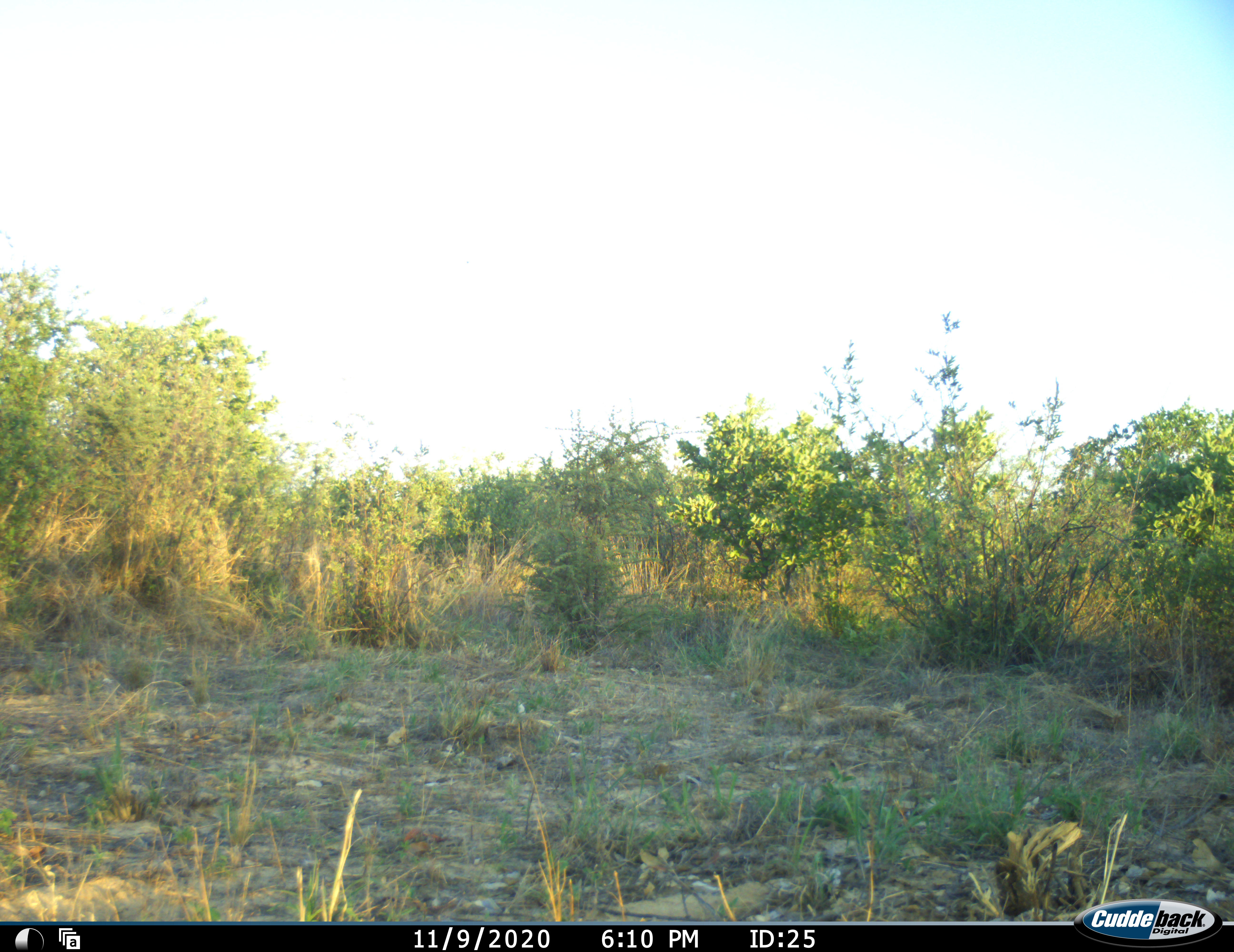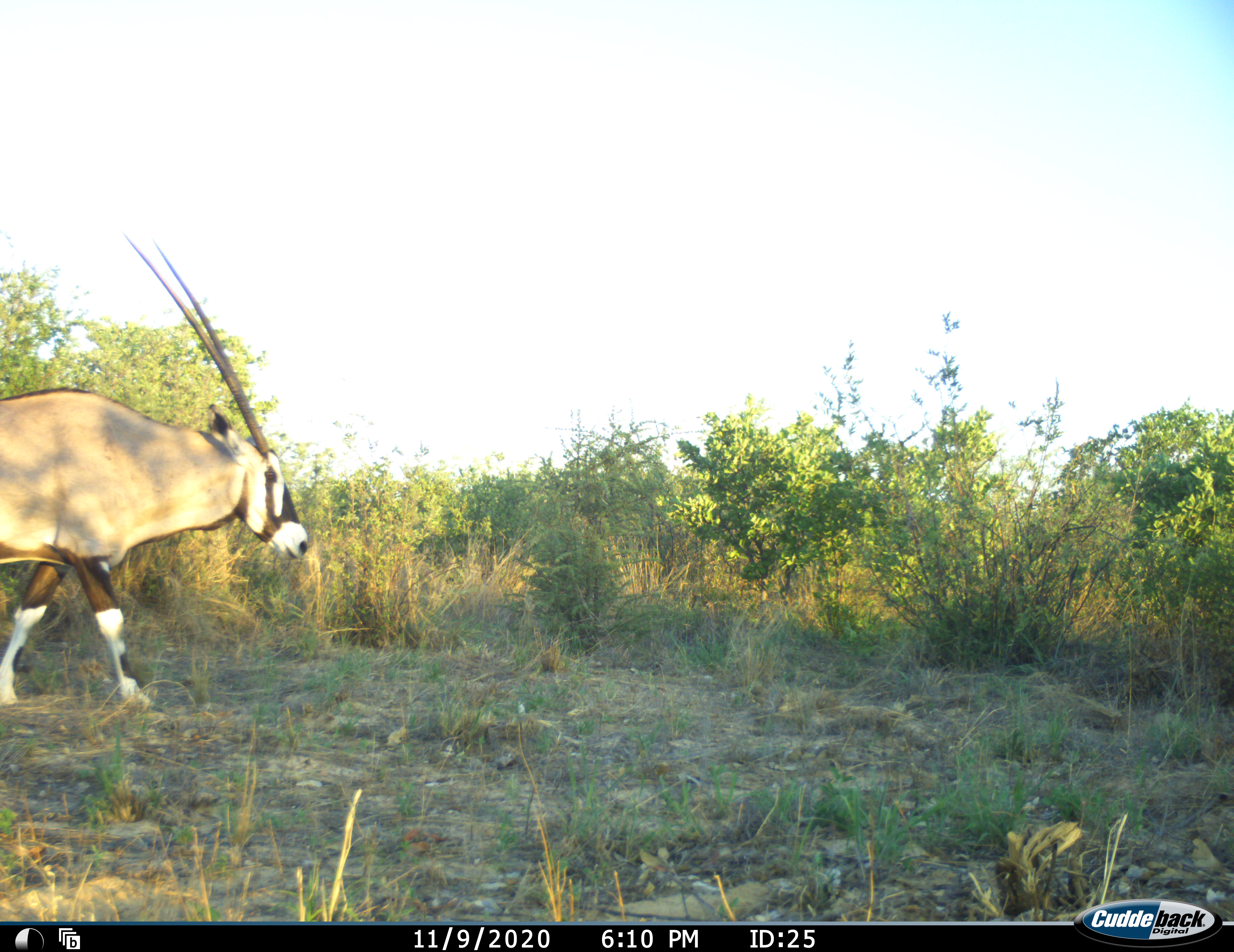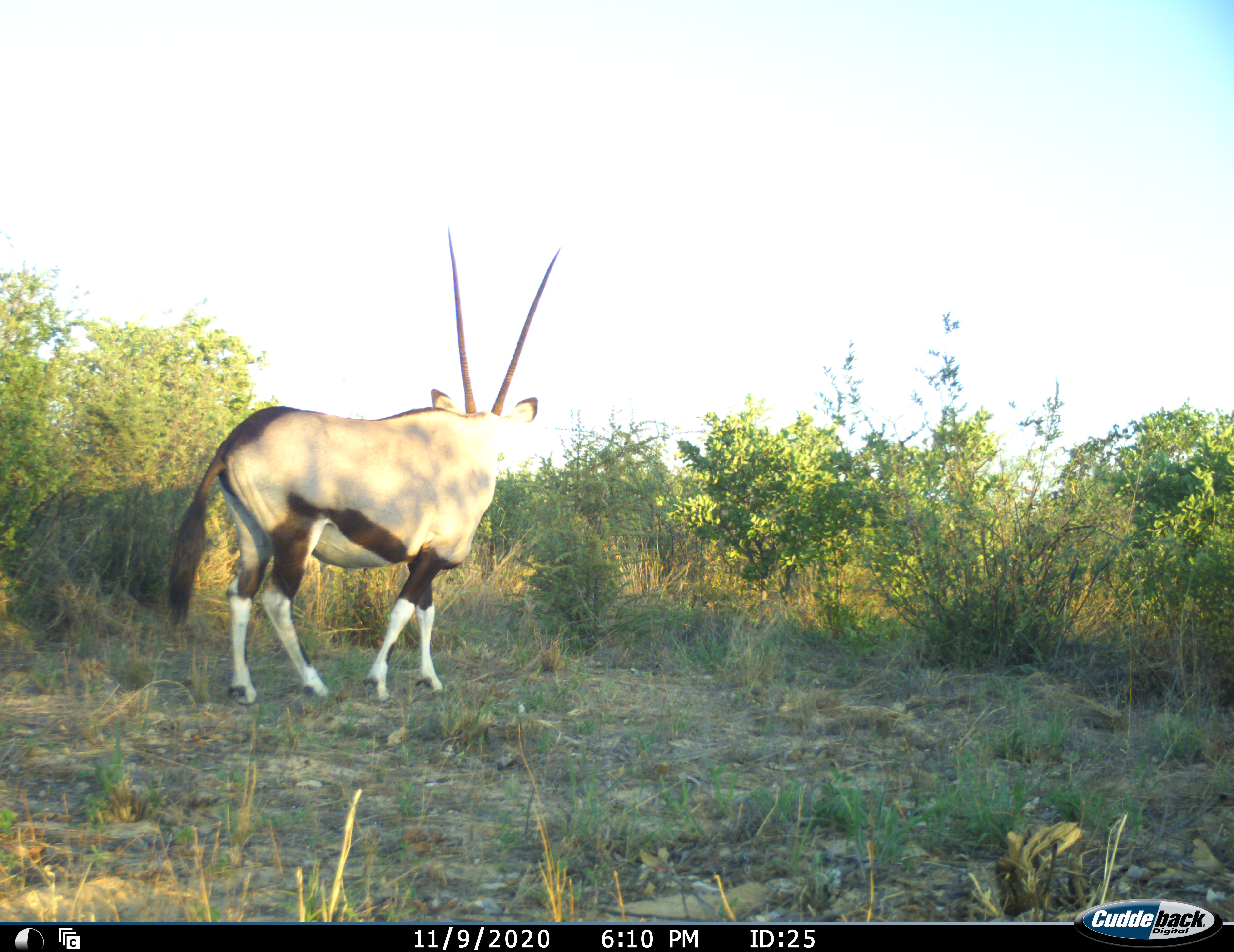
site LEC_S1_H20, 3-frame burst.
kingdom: Animalia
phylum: Chordata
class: Mammalia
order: Artiodactyla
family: Bovidae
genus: Oryx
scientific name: Oryx gazella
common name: gemsbok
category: oryx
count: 1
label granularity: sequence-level